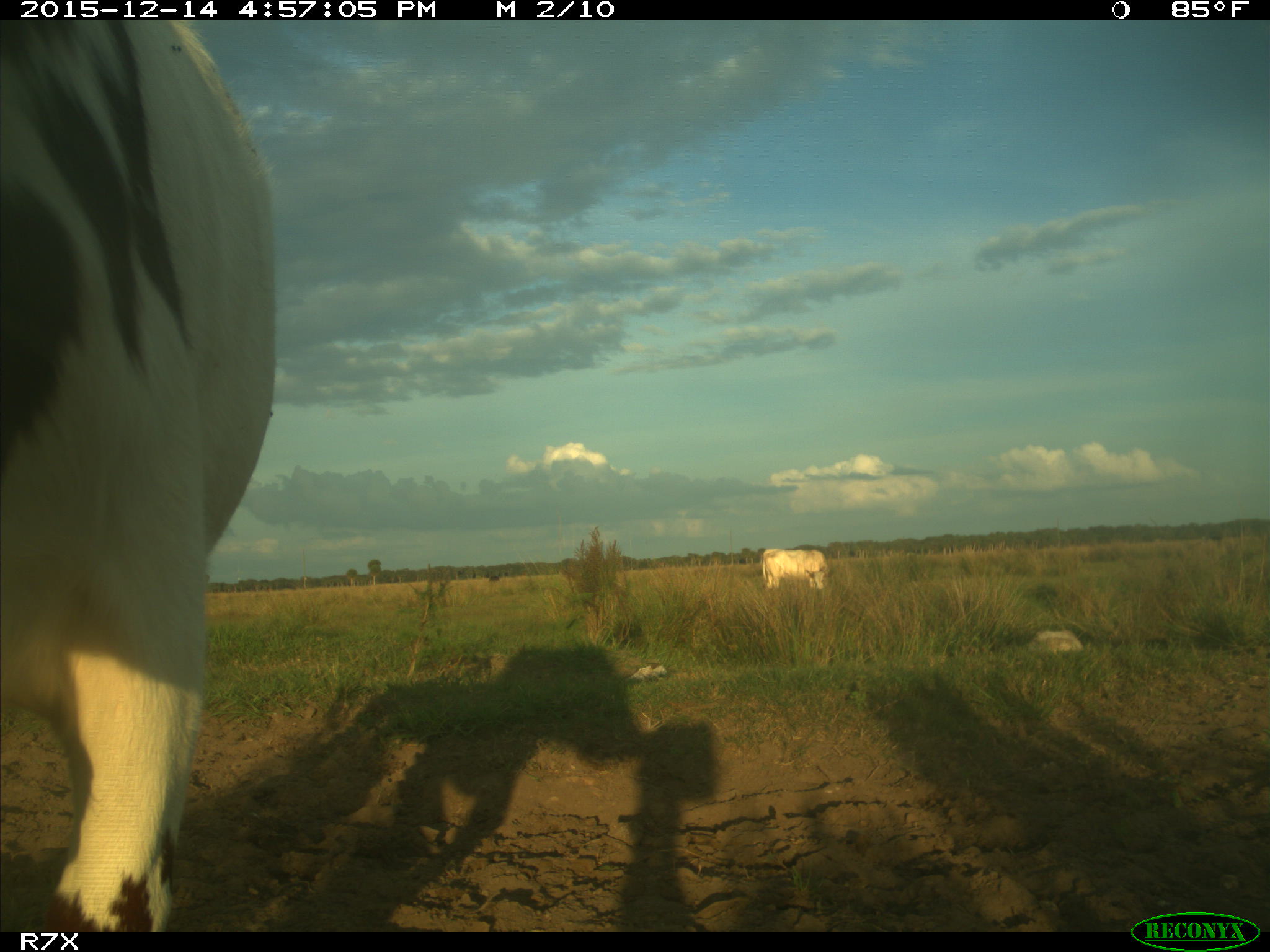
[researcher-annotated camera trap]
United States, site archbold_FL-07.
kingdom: Animalia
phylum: Chordata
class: Mammalia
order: Artiodactyla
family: Bovidae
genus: Bos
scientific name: Bos taurus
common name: domestic cow